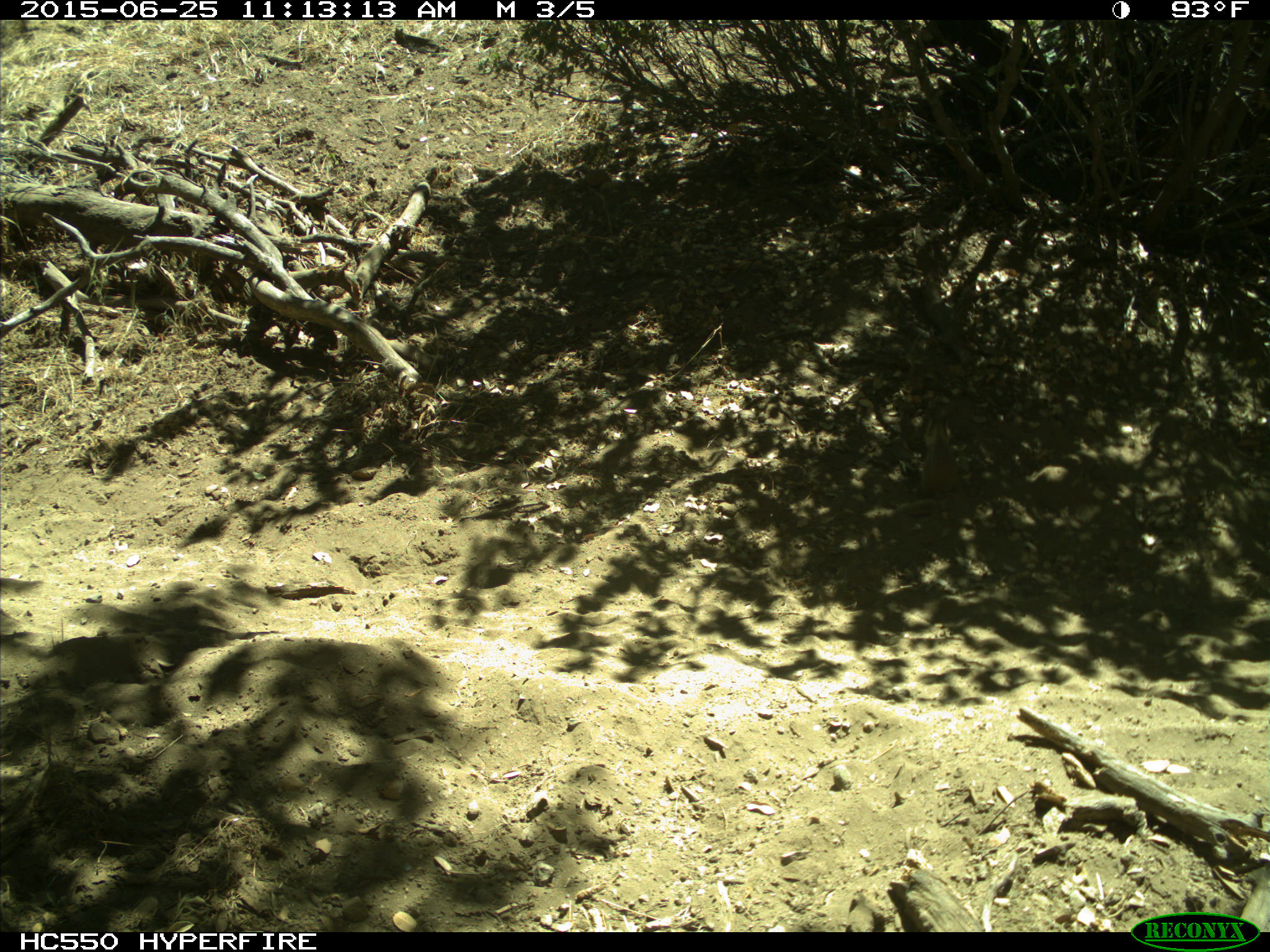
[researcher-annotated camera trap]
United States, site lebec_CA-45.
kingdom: Animalia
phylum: Chordata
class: Mammalia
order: Rodentia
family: Sciuridae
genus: Otospermophilus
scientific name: Otospermophilus beecheyi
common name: california ground squirrel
Otospermophilus beecheyi (california ground squirrel).